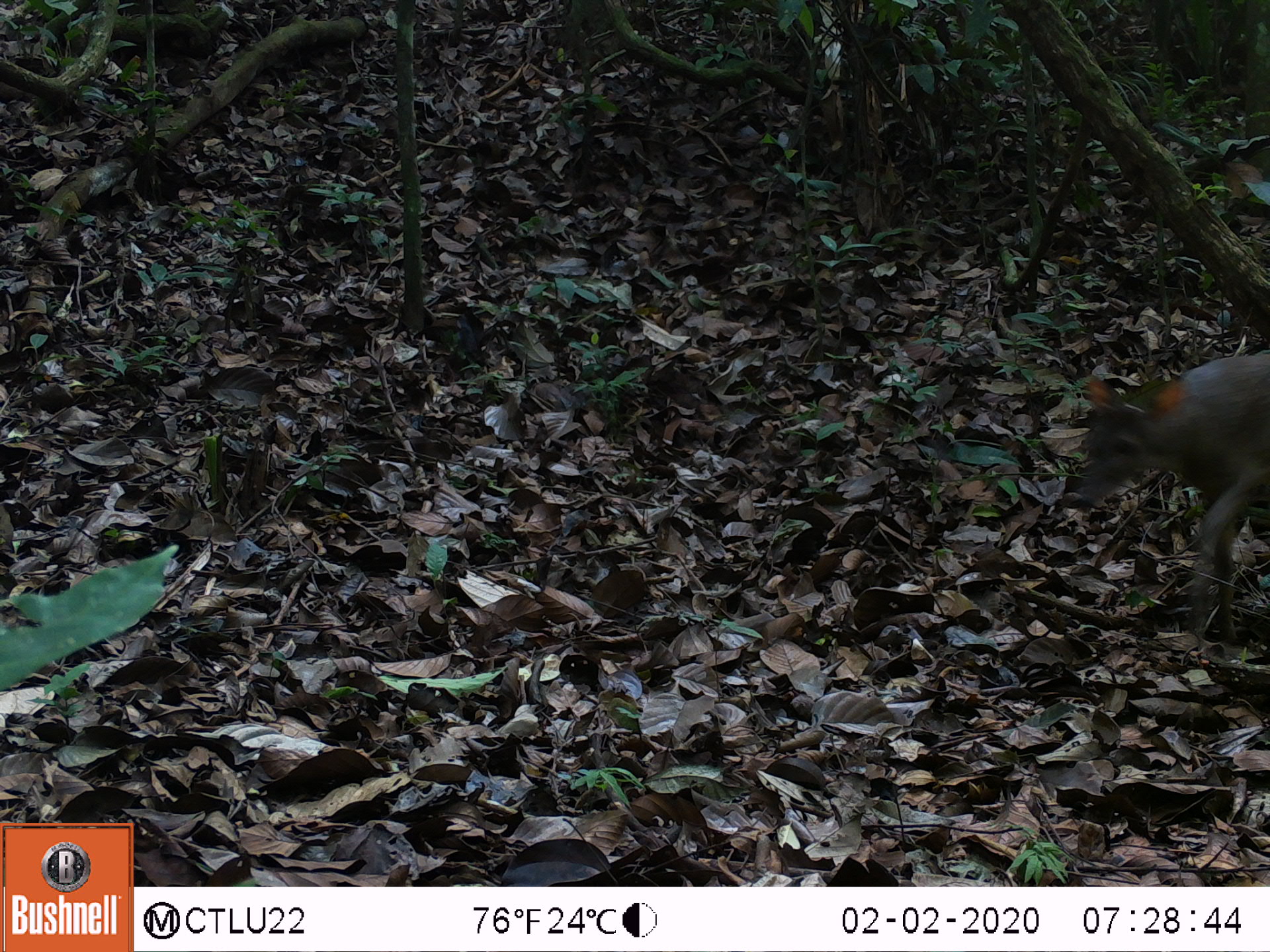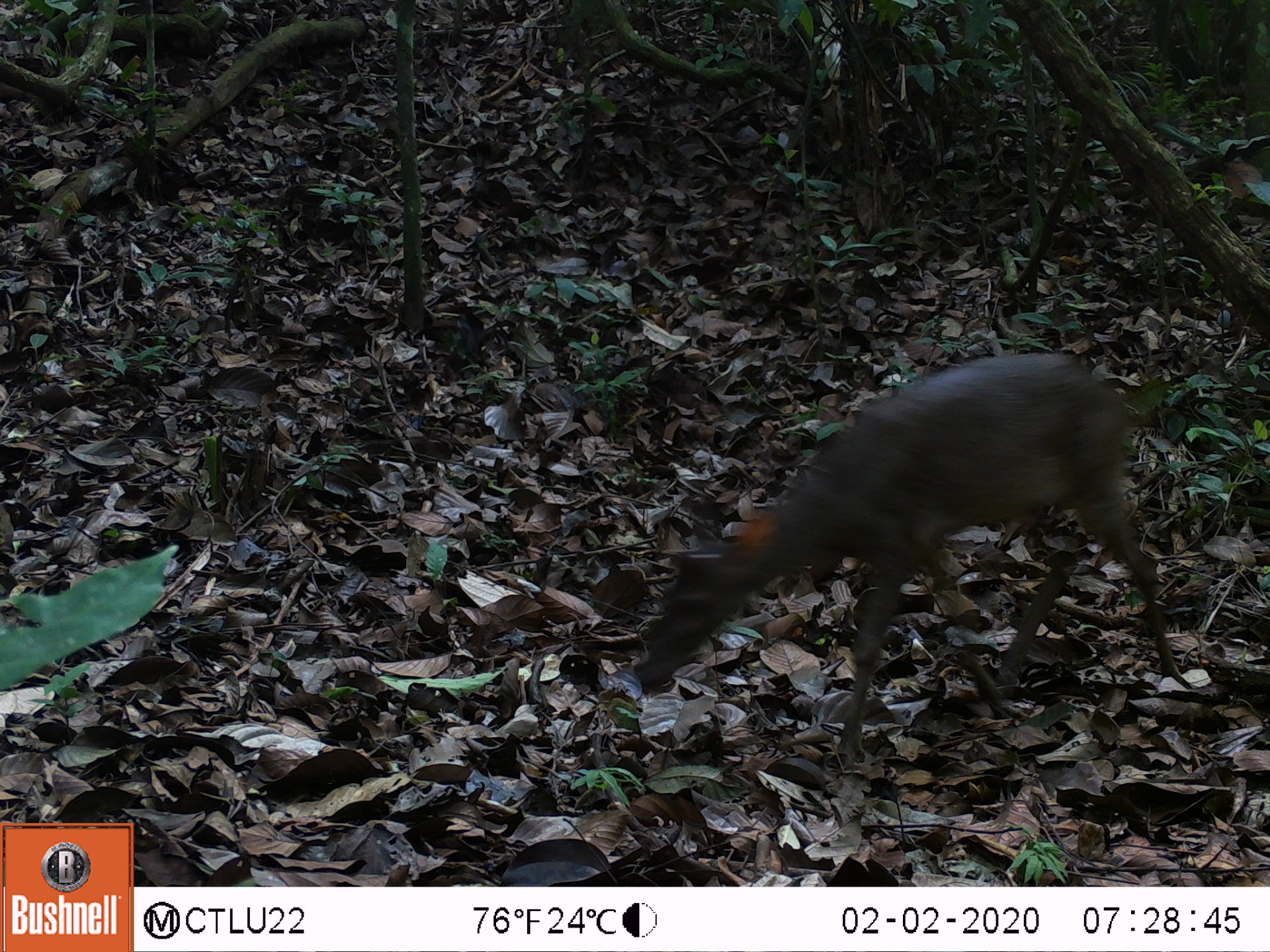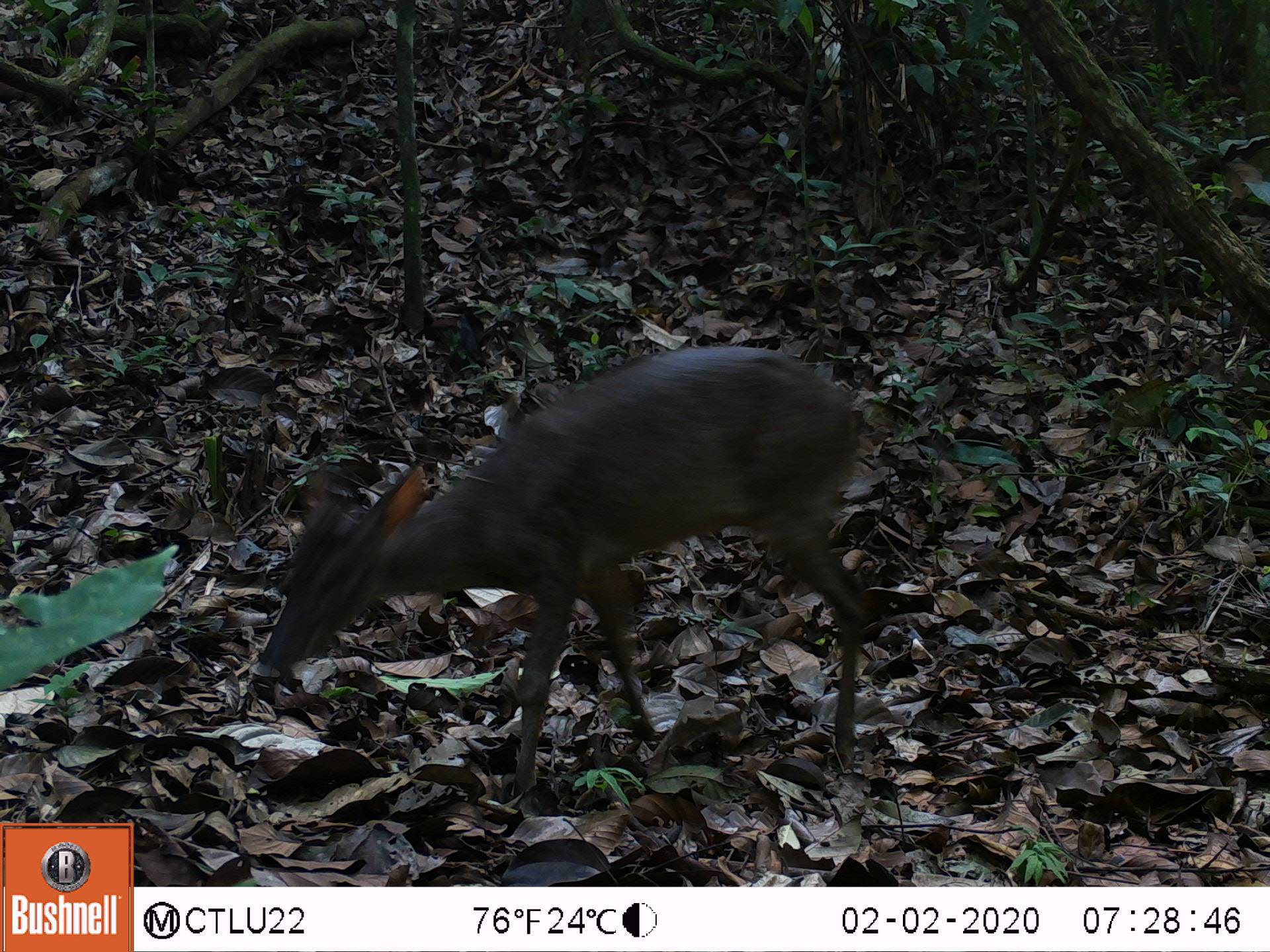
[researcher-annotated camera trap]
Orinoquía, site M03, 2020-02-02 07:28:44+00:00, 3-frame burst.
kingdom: Animalia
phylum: Chordata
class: Mammalia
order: Artiodactyla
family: Cervidae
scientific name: Cervidae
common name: deer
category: unknown cervid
Unknown cervid (deer) (Cervidae).